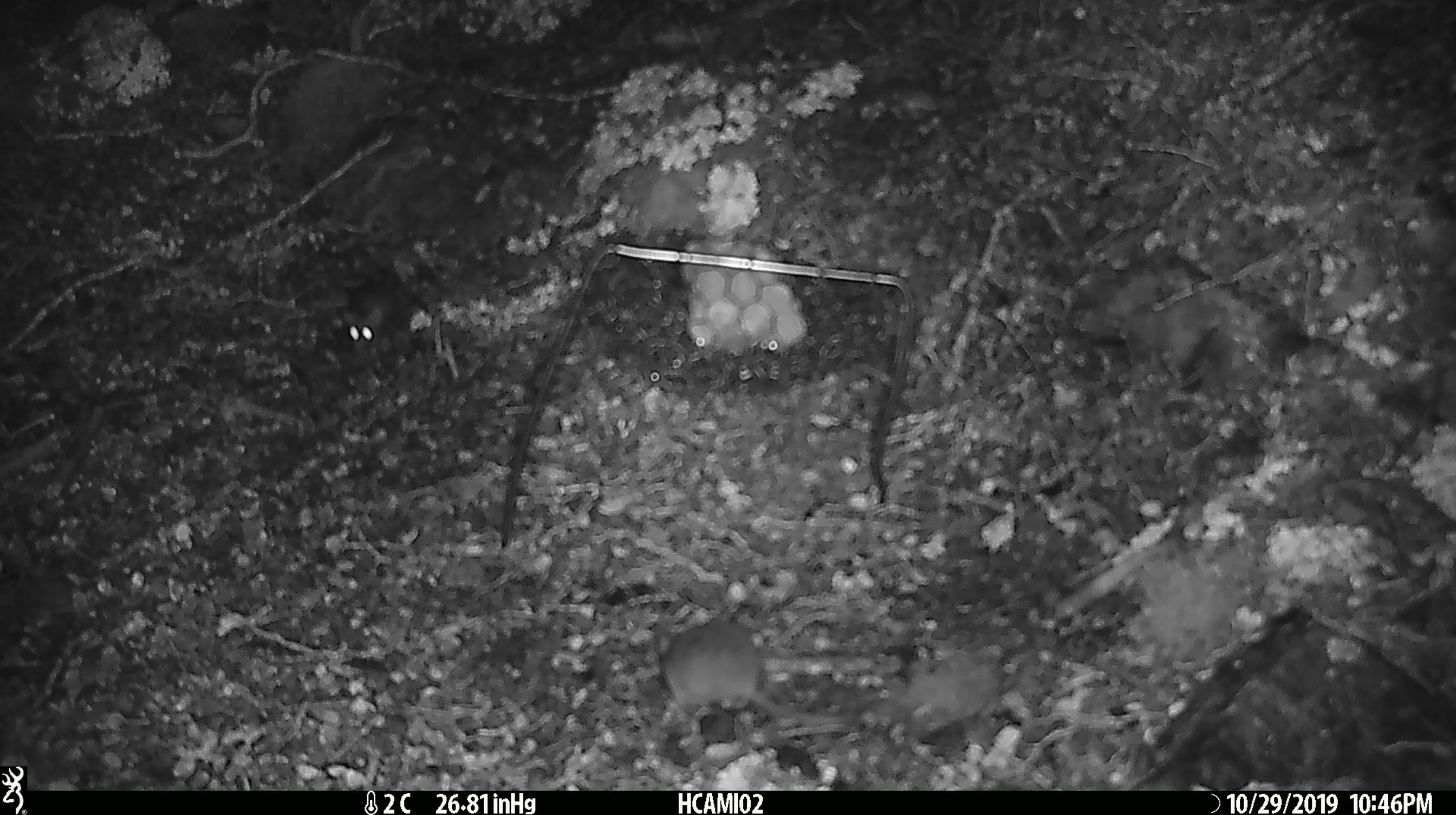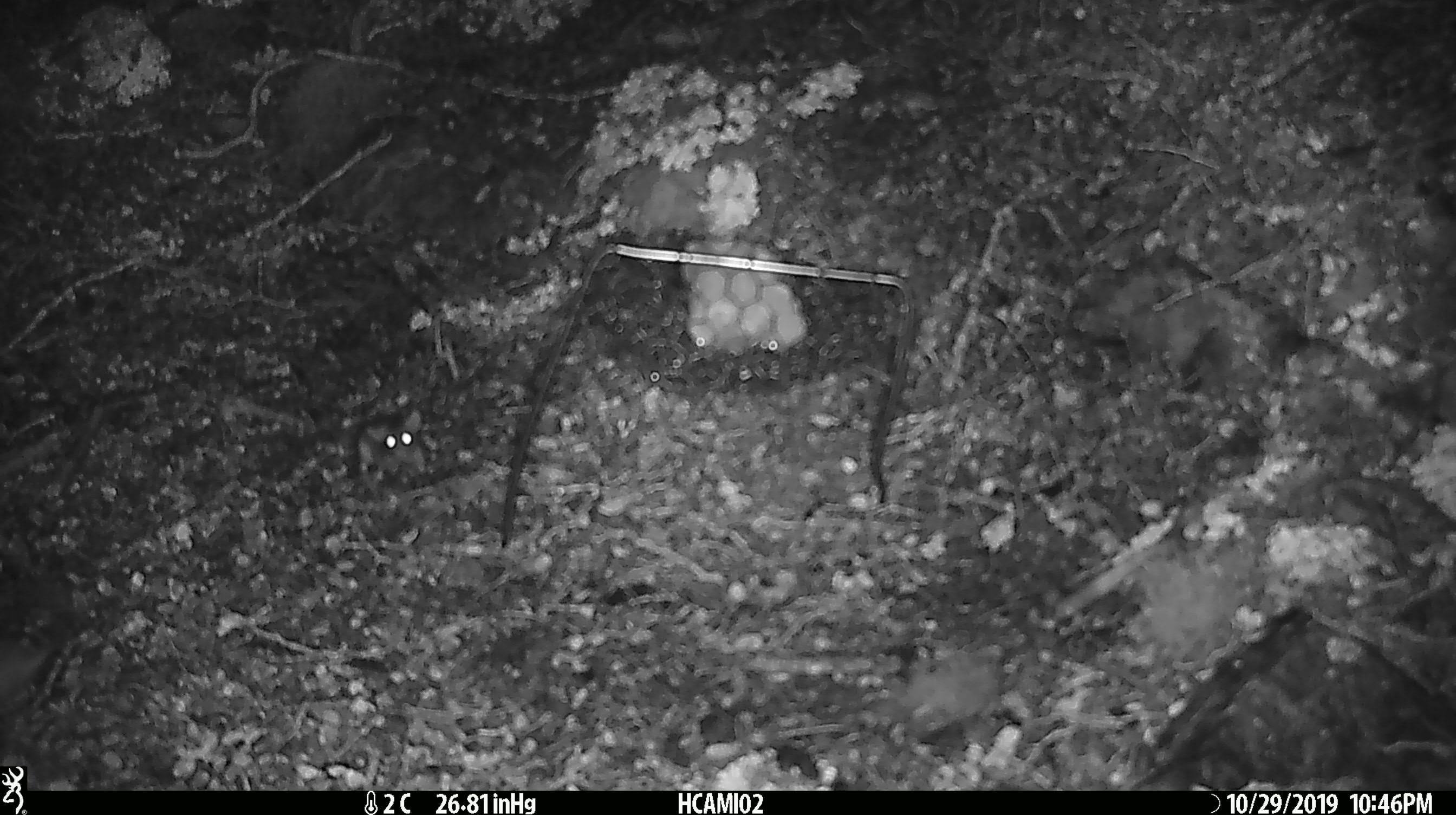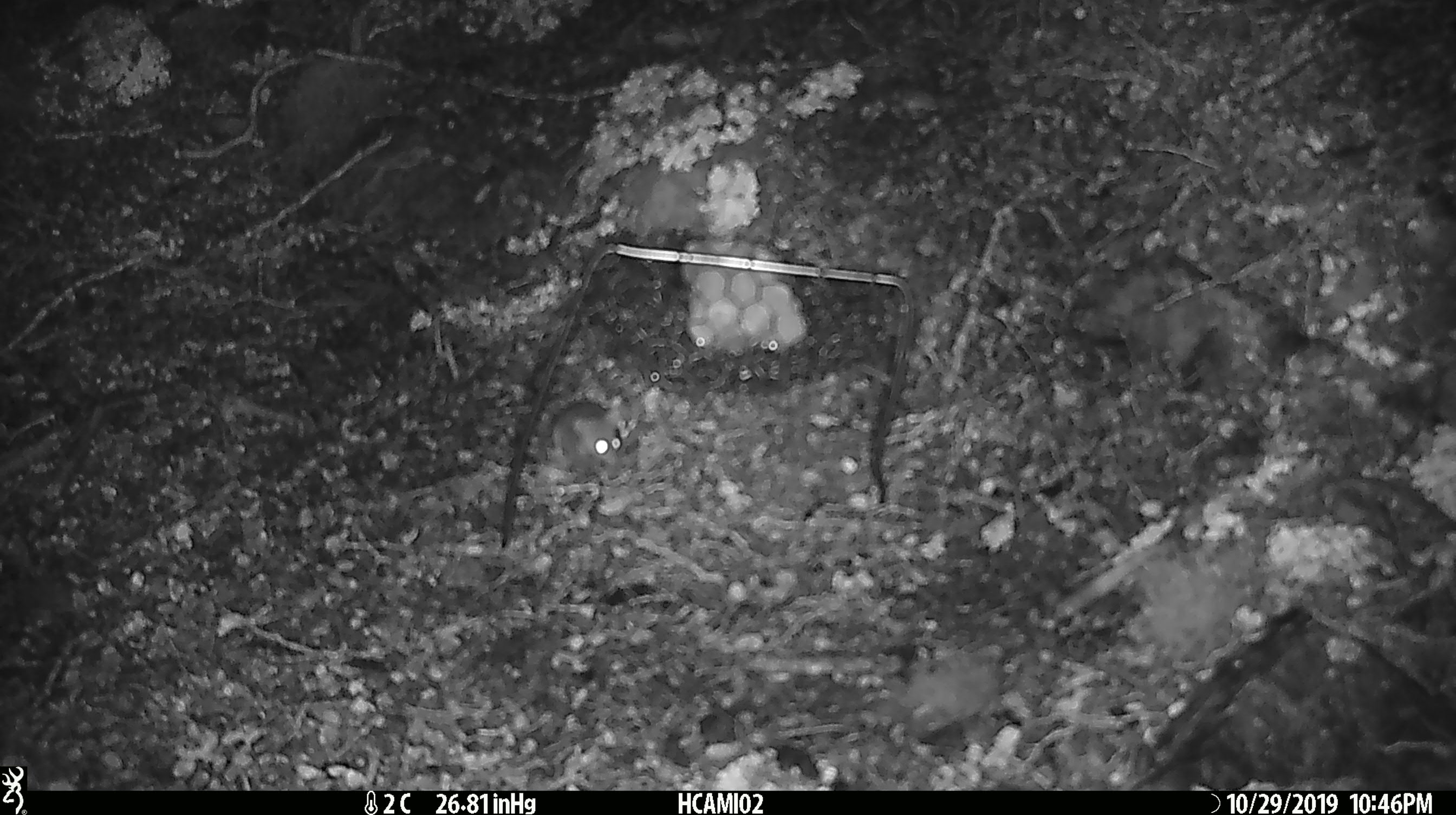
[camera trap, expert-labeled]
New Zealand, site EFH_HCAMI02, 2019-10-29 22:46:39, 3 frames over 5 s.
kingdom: Animalia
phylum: Chordata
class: Mammalia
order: Rodentia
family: Muridae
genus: Mus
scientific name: Mus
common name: mouse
Mouse (Mus).